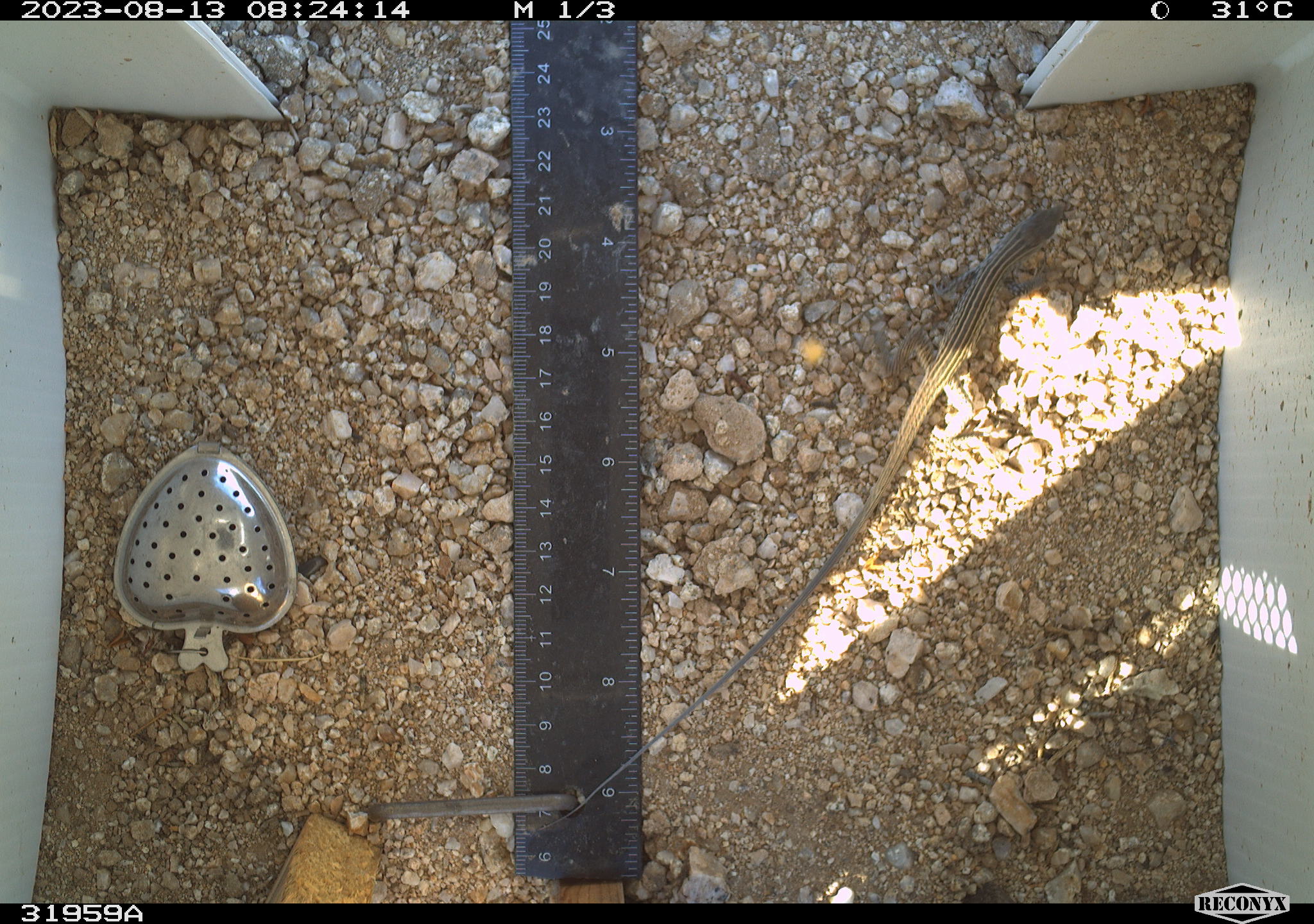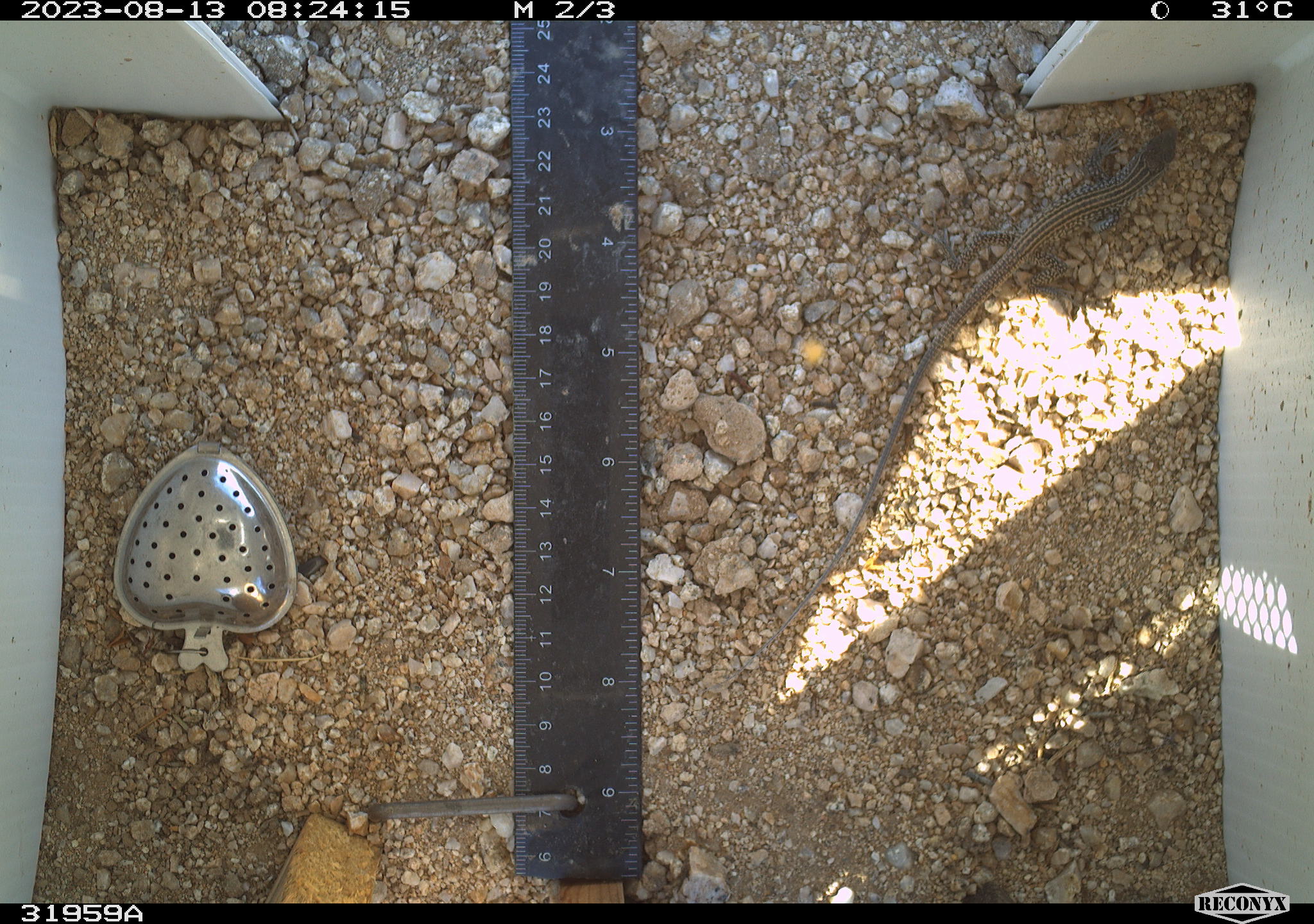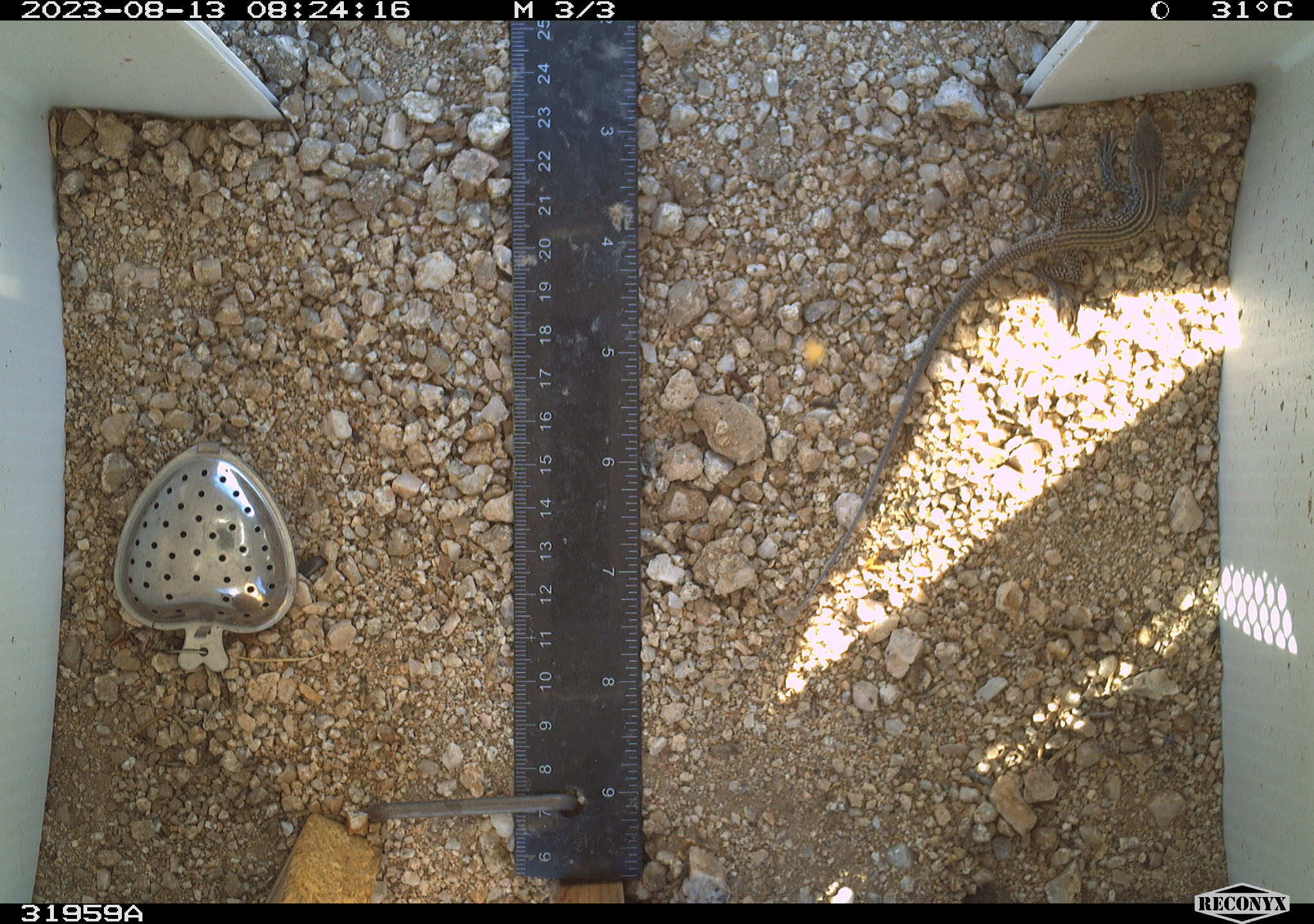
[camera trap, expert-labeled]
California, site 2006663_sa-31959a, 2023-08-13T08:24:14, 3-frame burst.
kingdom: Animalia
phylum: Chordata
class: Reptilia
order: Squamata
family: Teiidae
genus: Aspidoscelis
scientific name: Aspidoscelis tigris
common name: western whiptail